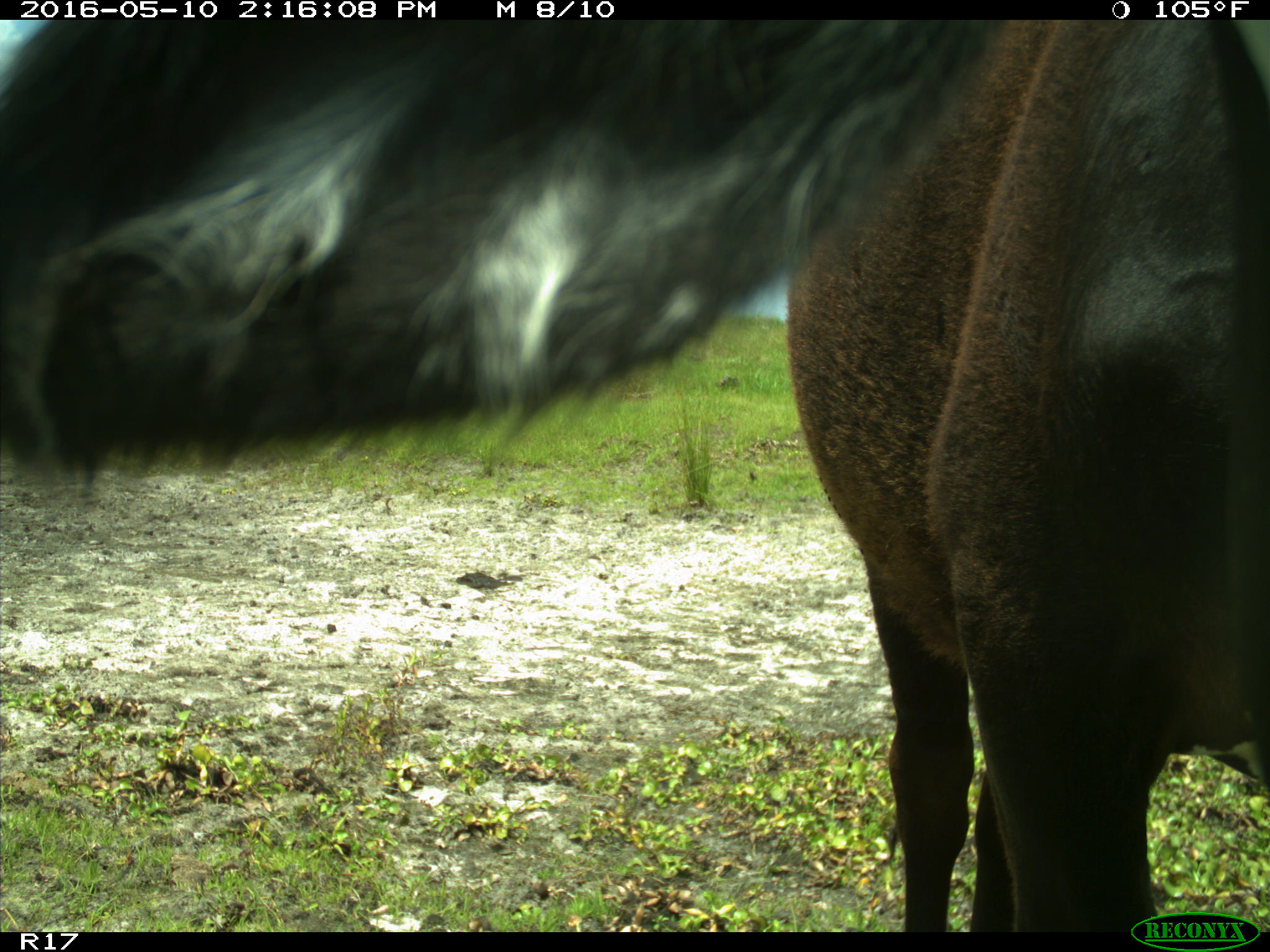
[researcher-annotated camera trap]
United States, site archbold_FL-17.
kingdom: Animalia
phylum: Chordata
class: Mammalia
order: Artiodactyla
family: Bovidae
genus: Bos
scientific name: Bos taurus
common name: domestic cow